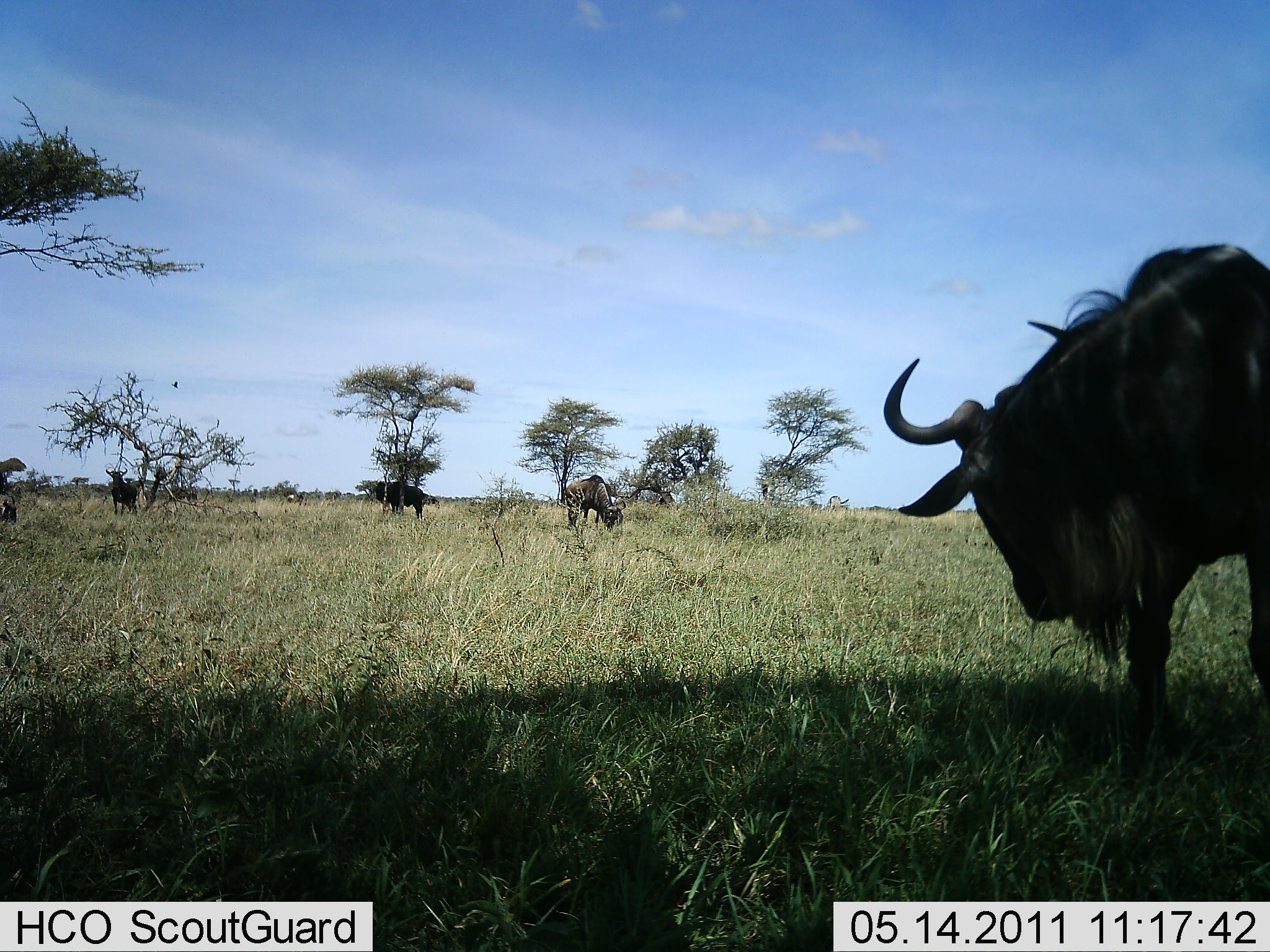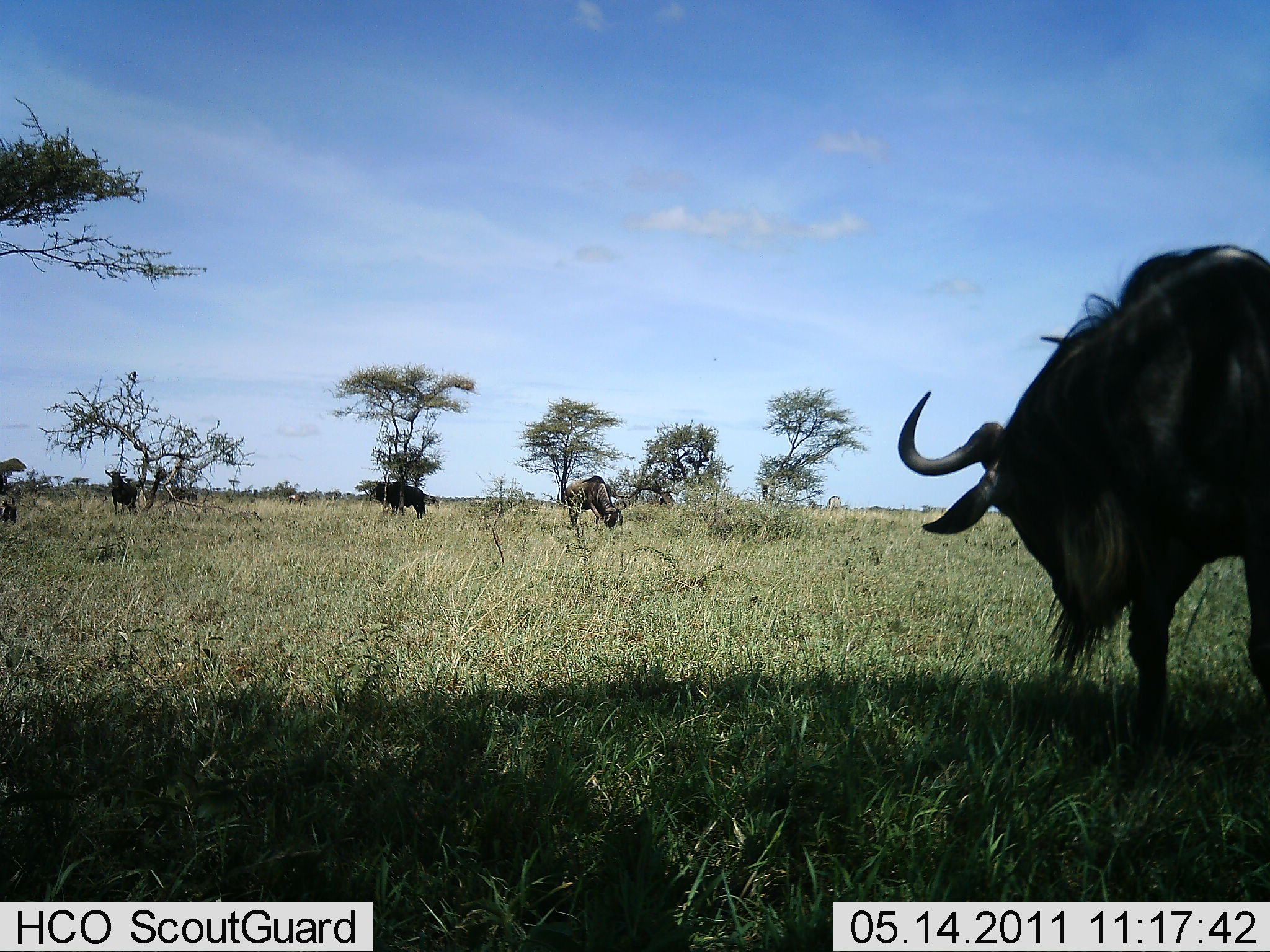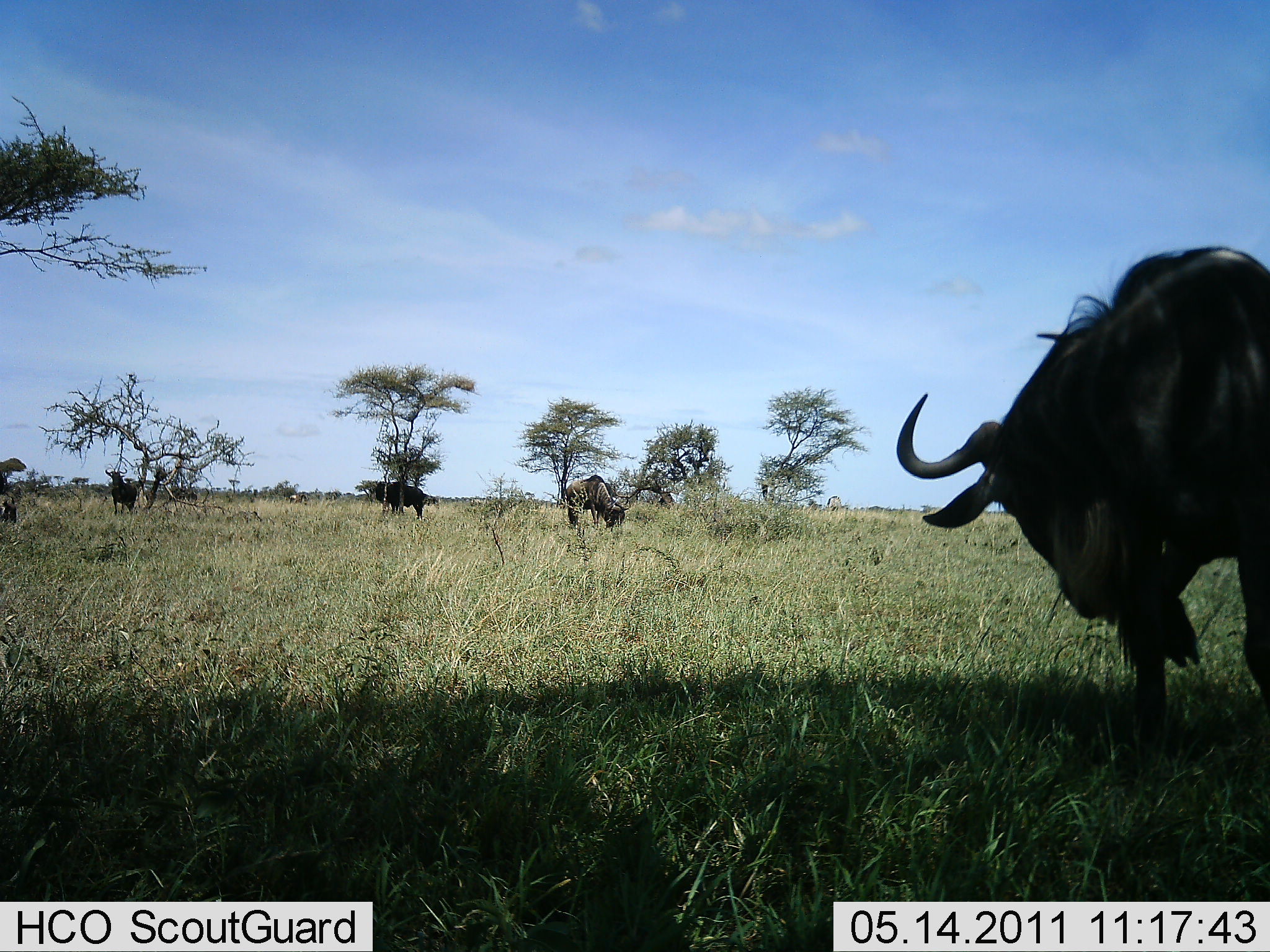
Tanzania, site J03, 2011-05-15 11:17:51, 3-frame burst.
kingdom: Animalia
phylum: Chordata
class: Mammalia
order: Artiodactyla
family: Bovidae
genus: Connochaetes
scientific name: Connochaetes taurinus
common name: blue wildebeest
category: wildebeest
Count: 4.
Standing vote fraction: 45%.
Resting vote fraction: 0%.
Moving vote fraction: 18%.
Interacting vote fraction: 0%.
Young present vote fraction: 0%.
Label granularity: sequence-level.